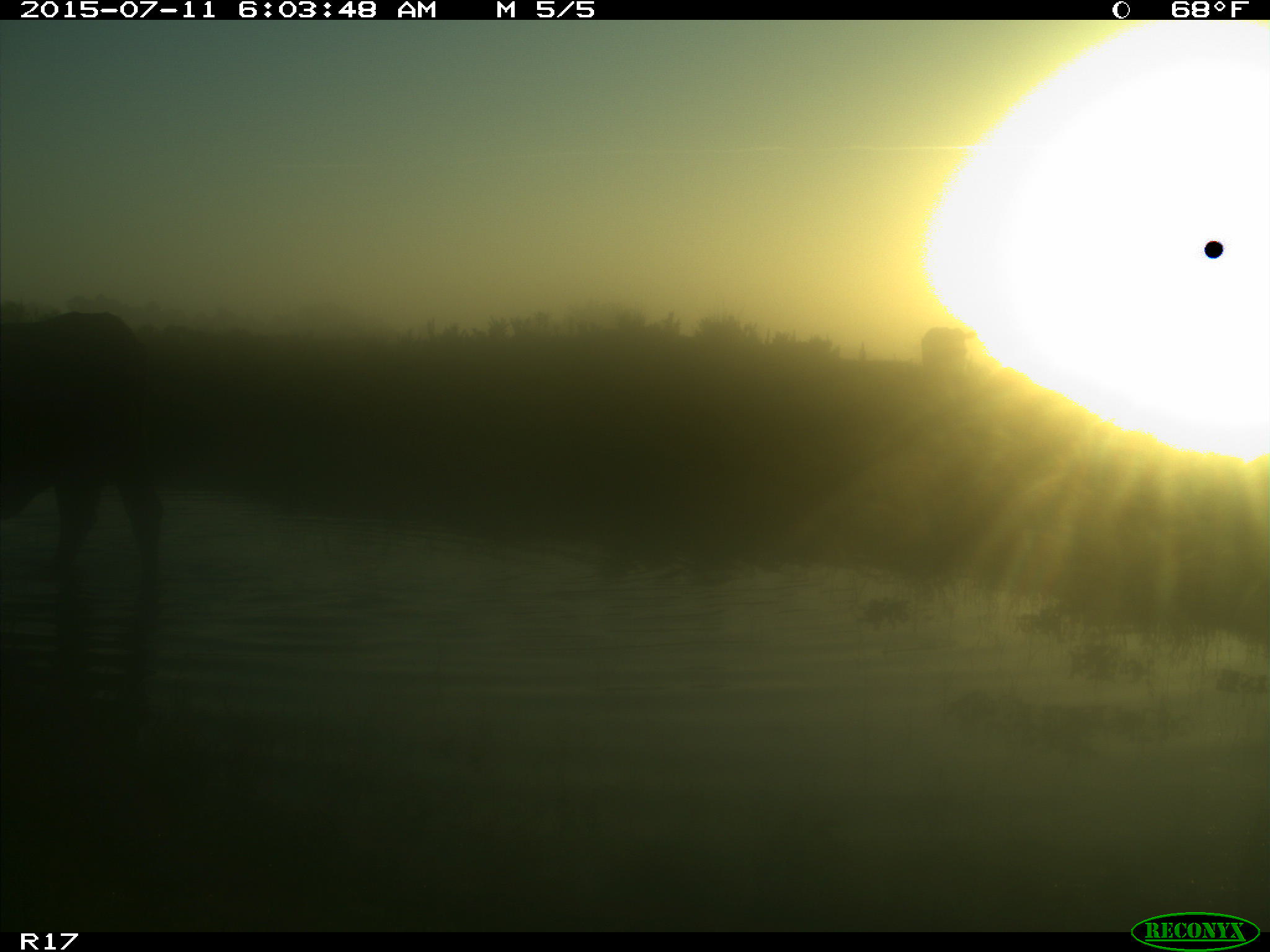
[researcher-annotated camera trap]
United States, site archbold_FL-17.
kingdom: Animalia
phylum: Chordata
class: Mammalia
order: Artiodactyla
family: Bovidae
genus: Bos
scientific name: Bos taurus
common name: domestic cow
Bos taurus (domestic cow).